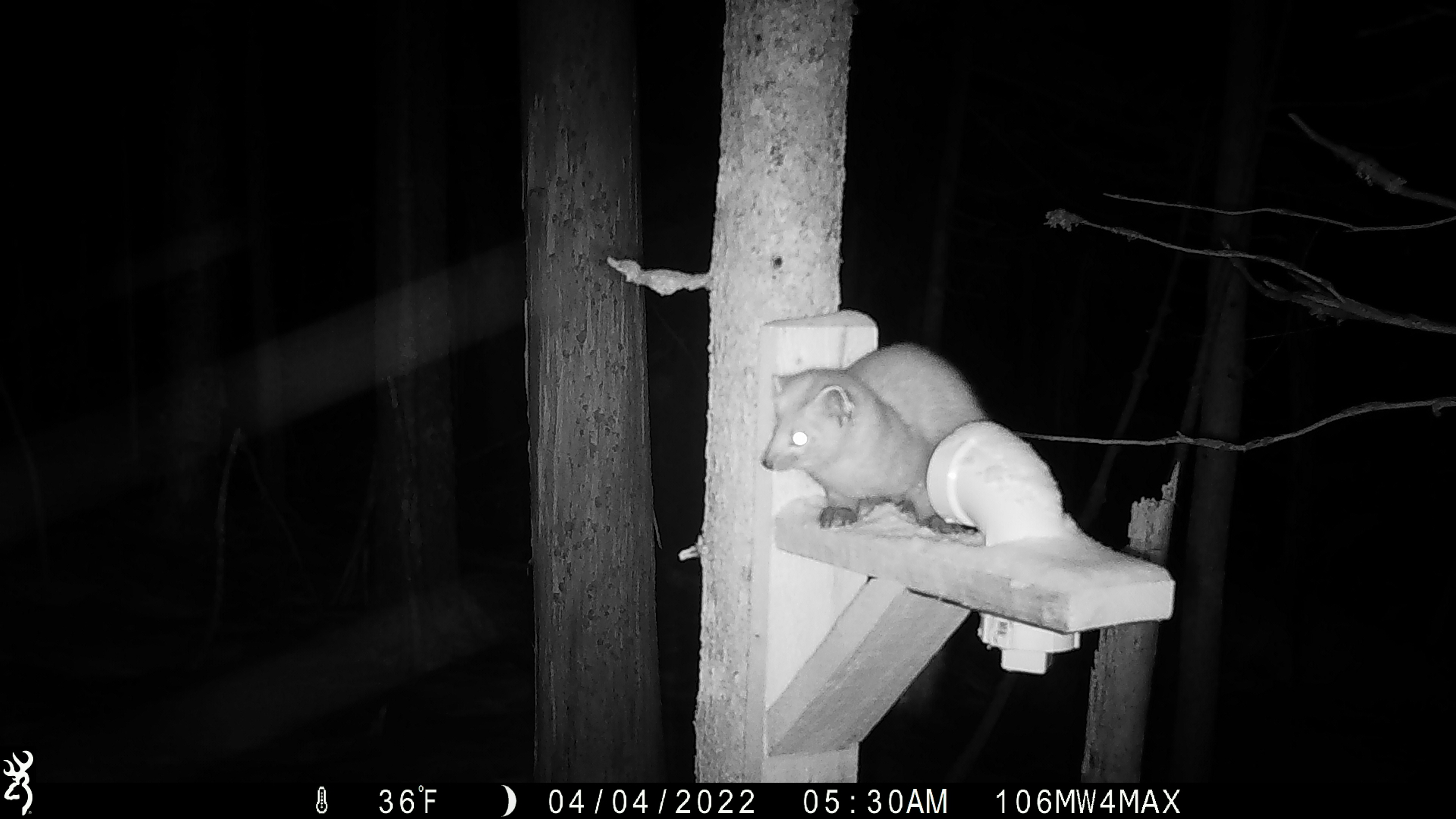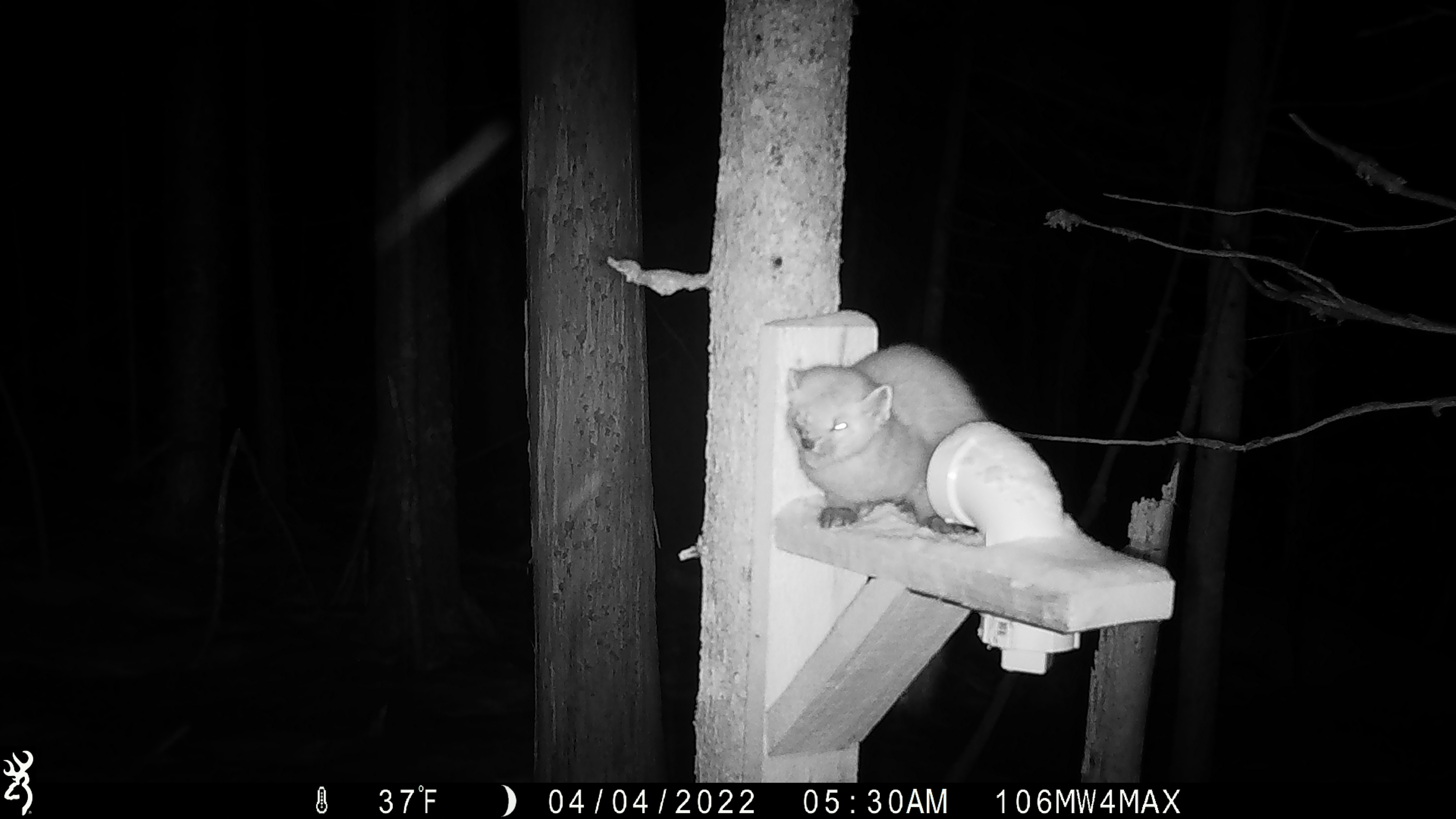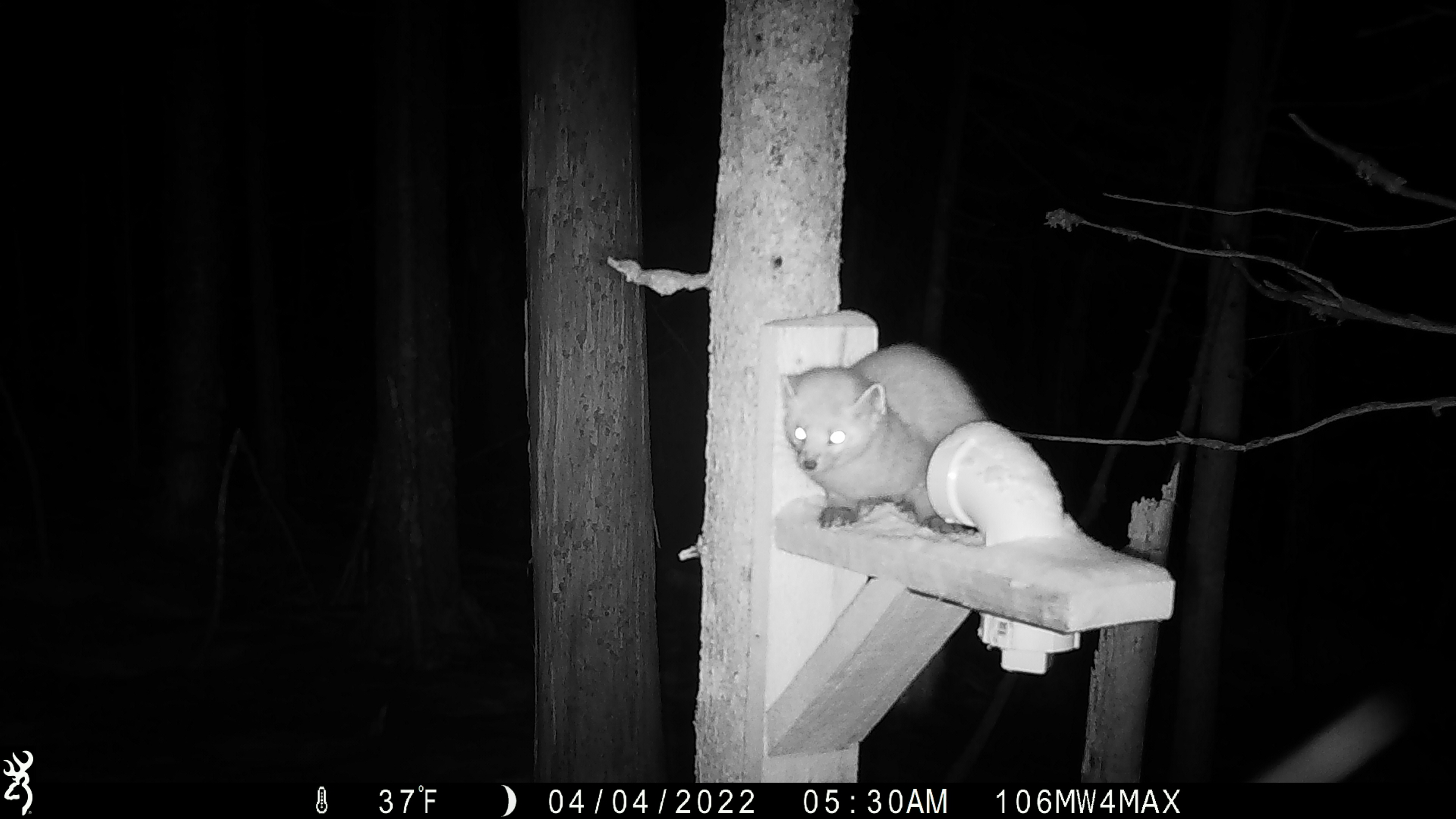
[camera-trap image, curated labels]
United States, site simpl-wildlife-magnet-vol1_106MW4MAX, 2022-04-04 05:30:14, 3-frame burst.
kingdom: Animalia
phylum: Chordata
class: Mammalia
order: Carnivora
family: Mustelidae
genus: Martes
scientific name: Martes americana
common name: american marten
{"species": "american marten (Martes americana)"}